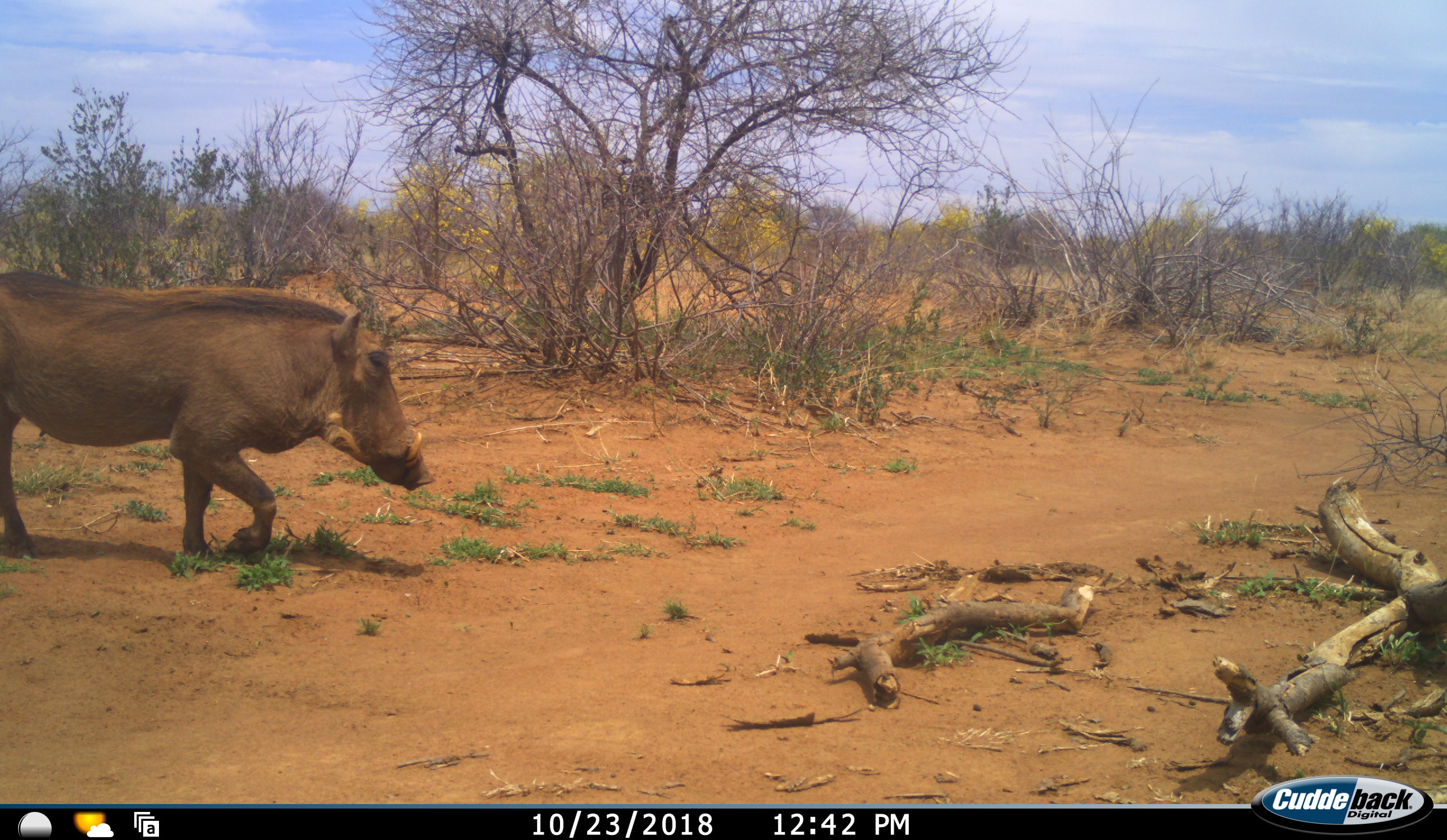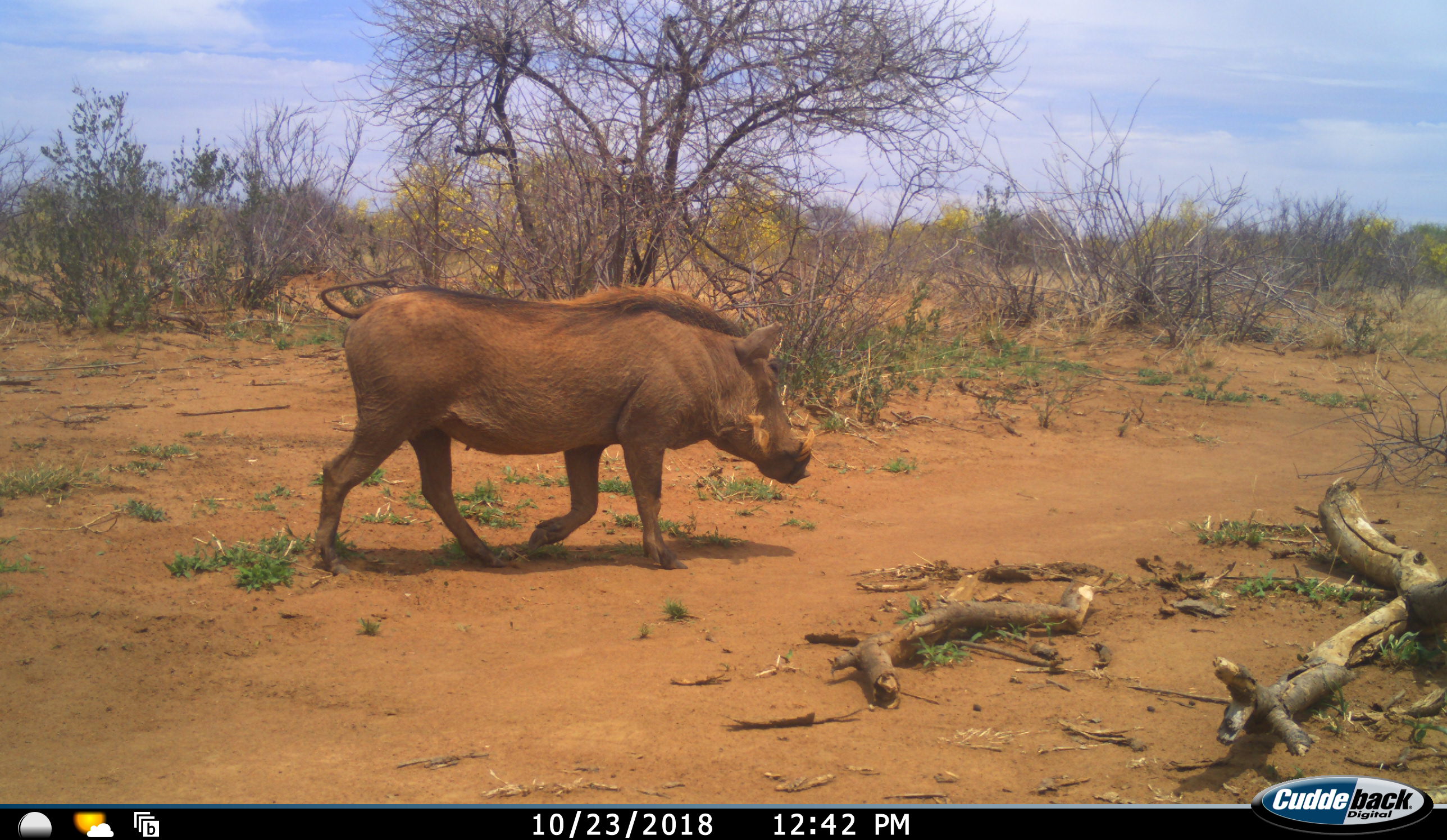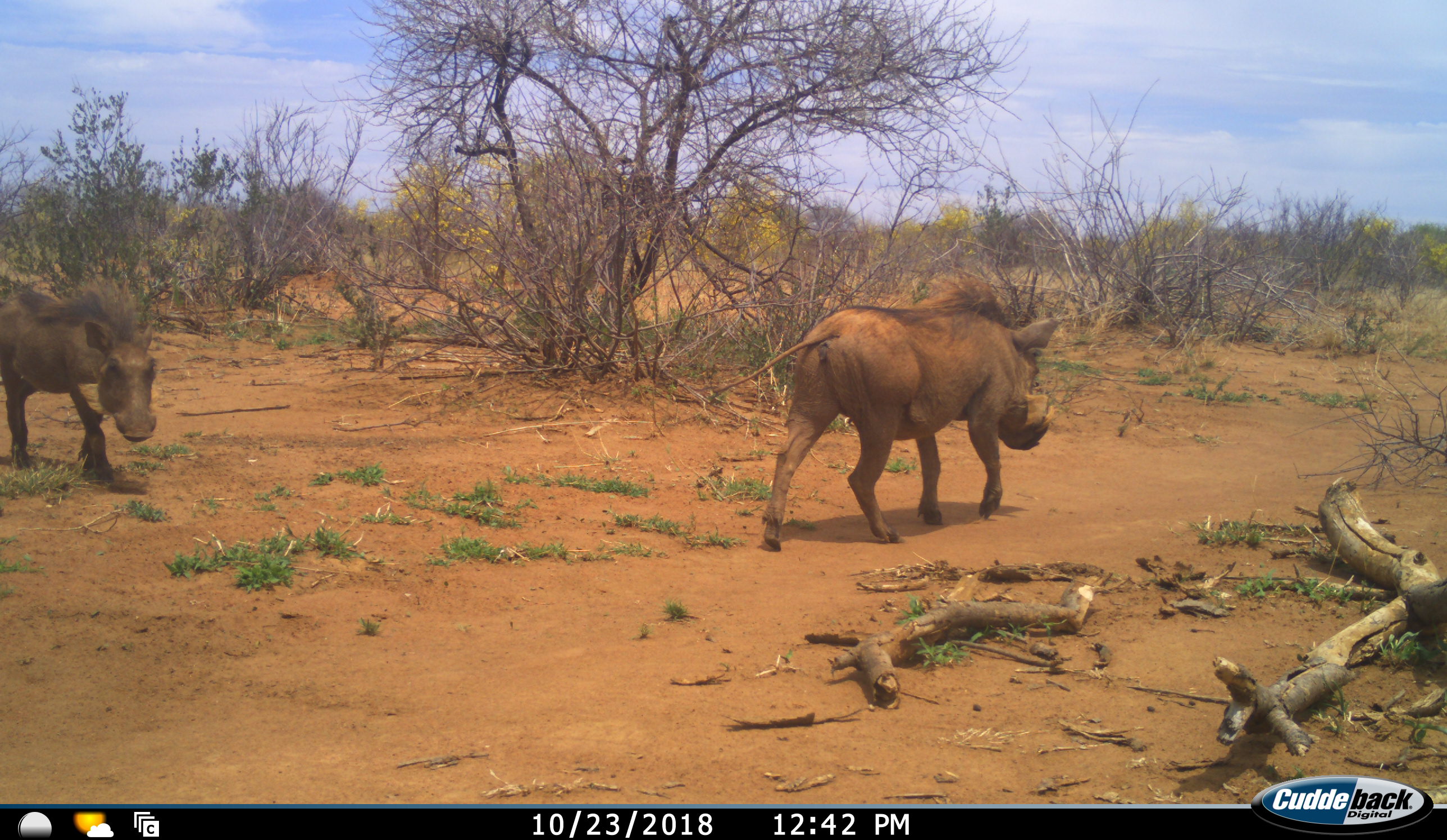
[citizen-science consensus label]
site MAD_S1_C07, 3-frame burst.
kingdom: Animalia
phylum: Chordata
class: Mammalia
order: Artiodactyla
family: Suidae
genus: Phacochoerus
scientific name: Phacochoerus africanus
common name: warthog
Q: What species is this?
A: Warthog (Phacochoerus africanus).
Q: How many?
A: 2.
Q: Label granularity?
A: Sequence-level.